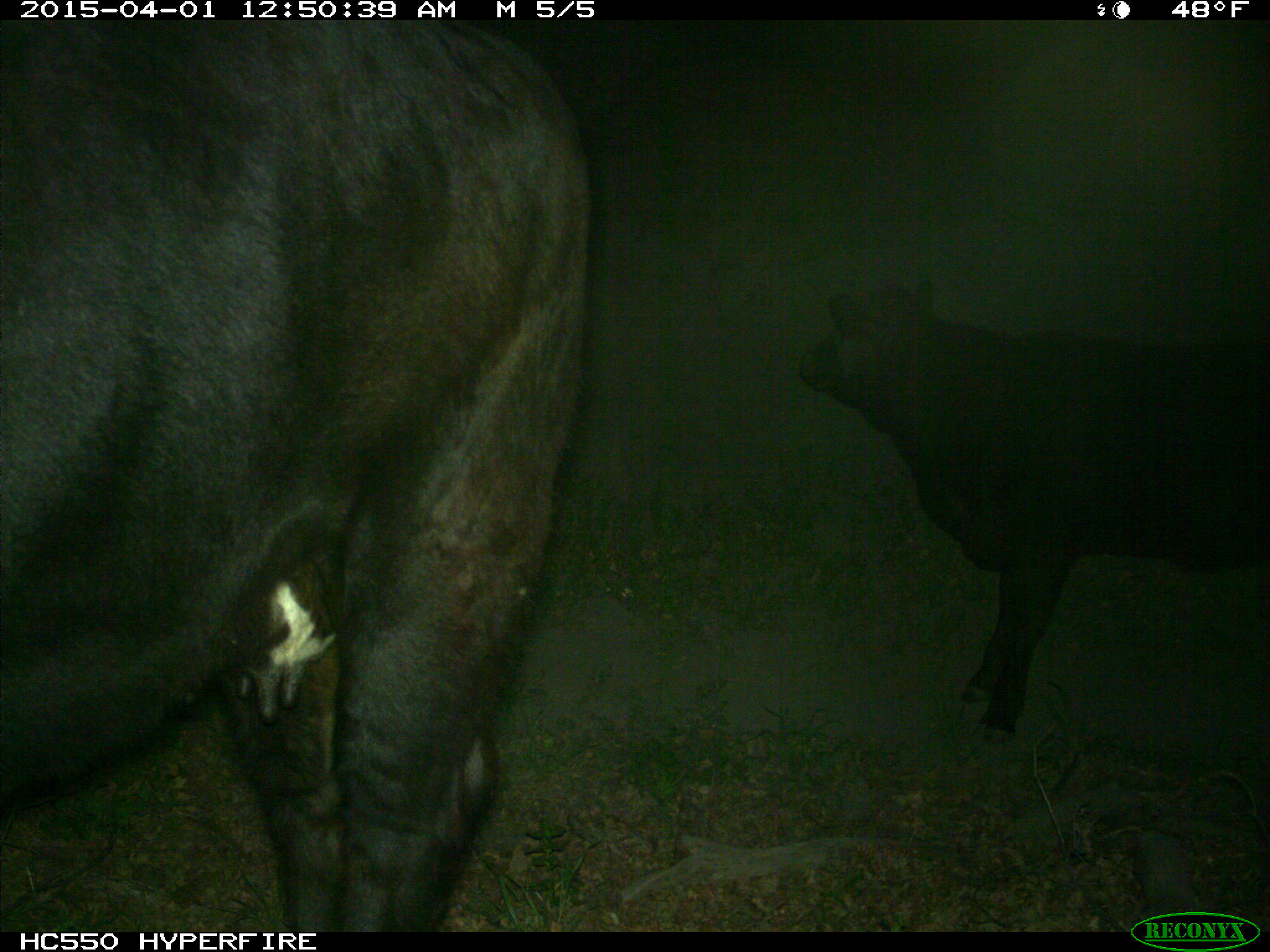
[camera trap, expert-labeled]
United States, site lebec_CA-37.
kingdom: Animalia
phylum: Chordata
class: Mammalia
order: Artiodactyla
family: Bovidae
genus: Bos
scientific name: Bos taurus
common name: domestic cow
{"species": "Bos taurus (domestic cow)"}